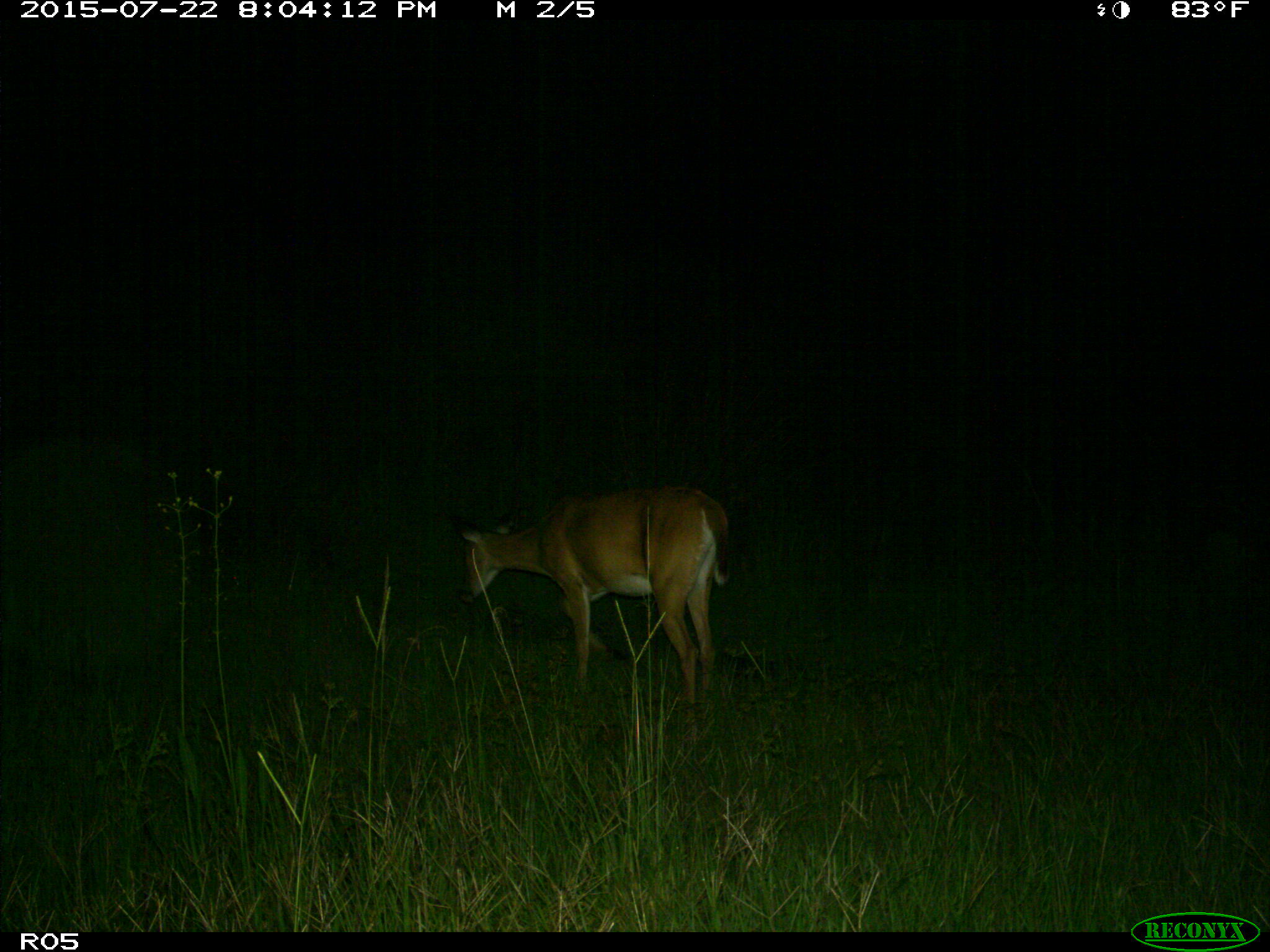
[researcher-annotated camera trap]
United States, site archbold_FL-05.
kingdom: Animalia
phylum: Chordata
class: Mammalia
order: Artiodactyla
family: Cervidae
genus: Odocoileus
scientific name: Odocoileus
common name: deer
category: unidentified deer